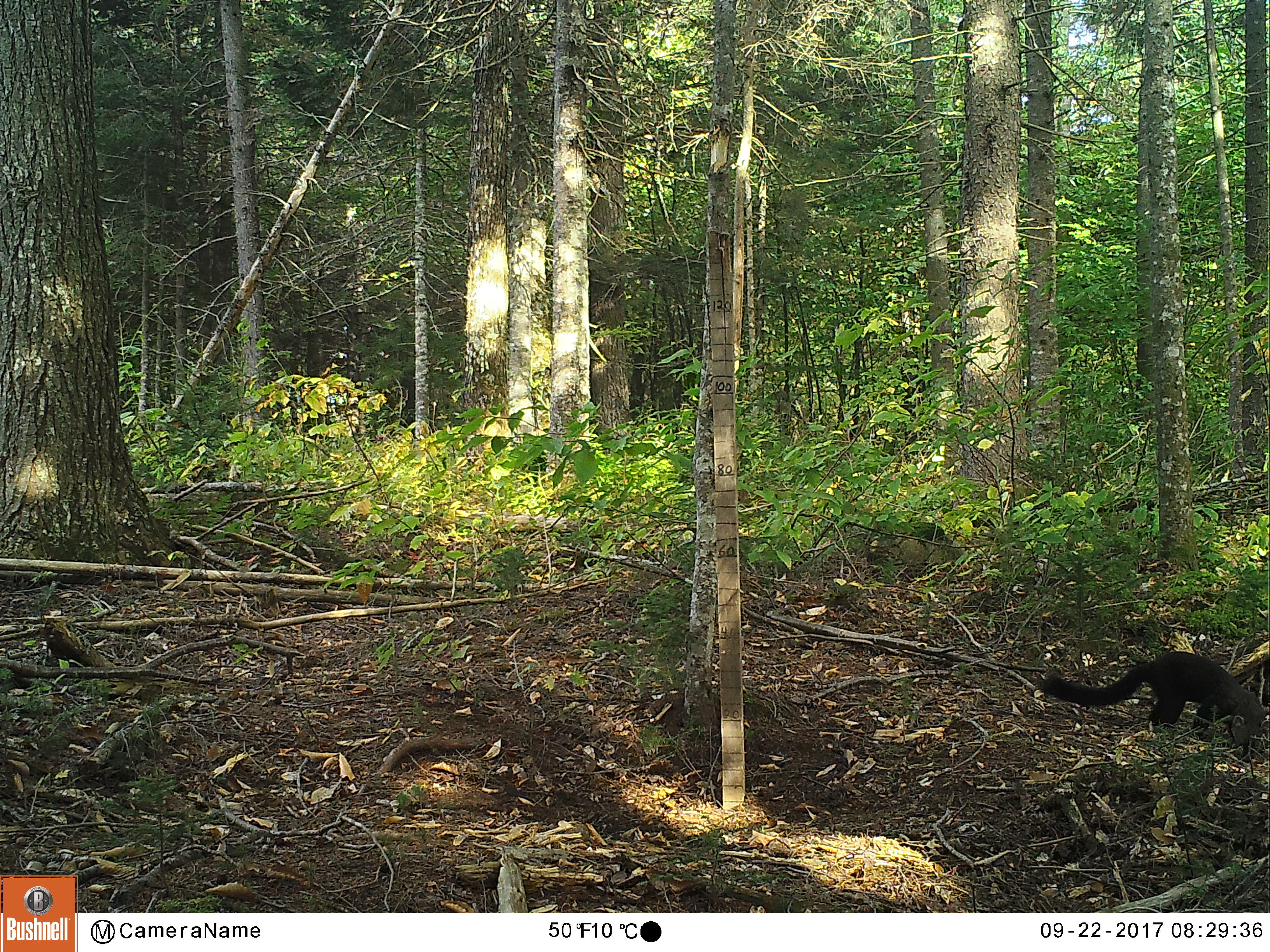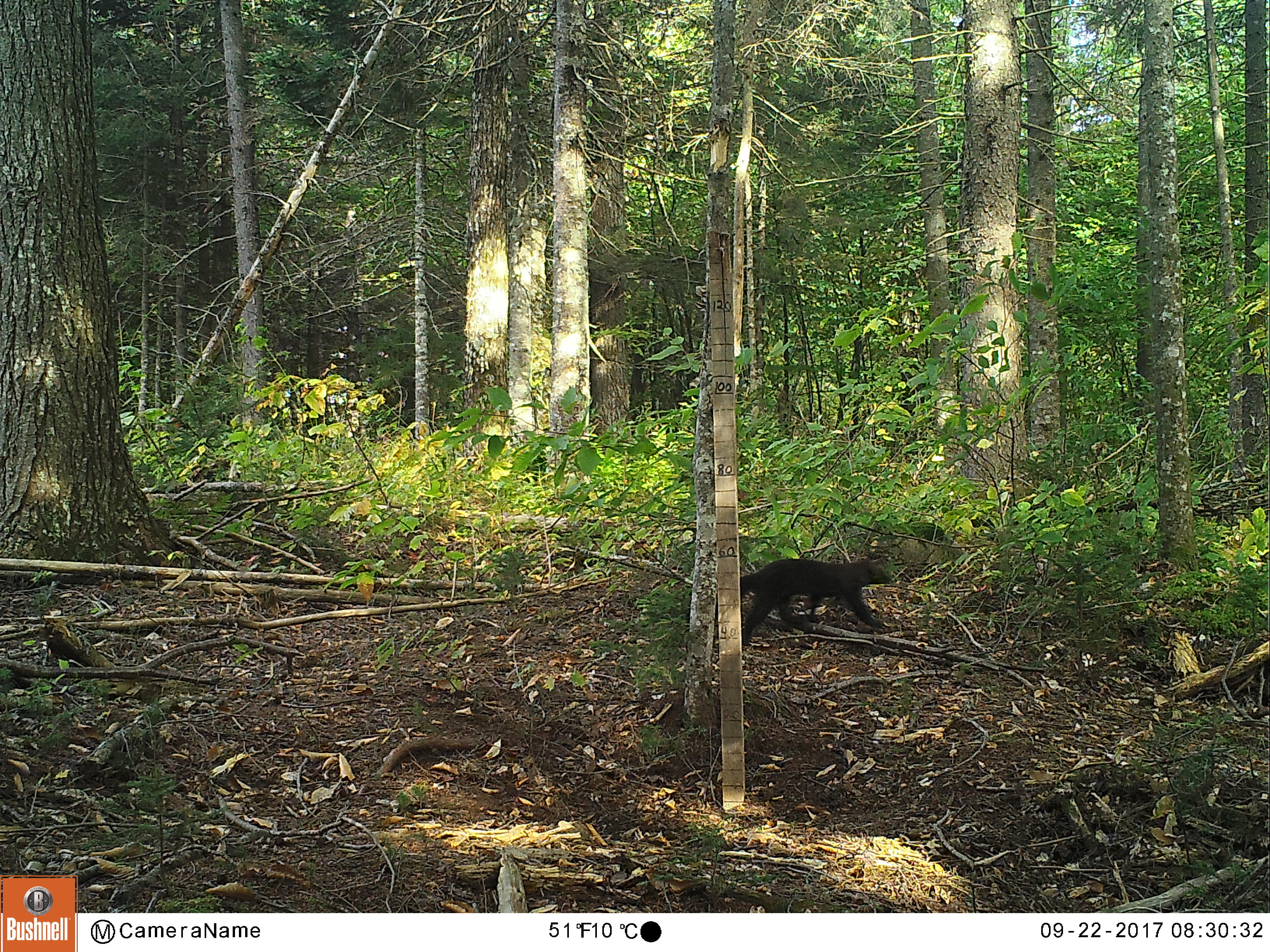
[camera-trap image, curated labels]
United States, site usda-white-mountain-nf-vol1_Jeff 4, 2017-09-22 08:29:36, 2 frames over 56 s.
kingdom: Animalia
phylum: Chordata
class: Mammalia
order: Carnivora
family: Mustelidae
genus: Pekania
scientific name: Pekania pennanti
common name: fisher